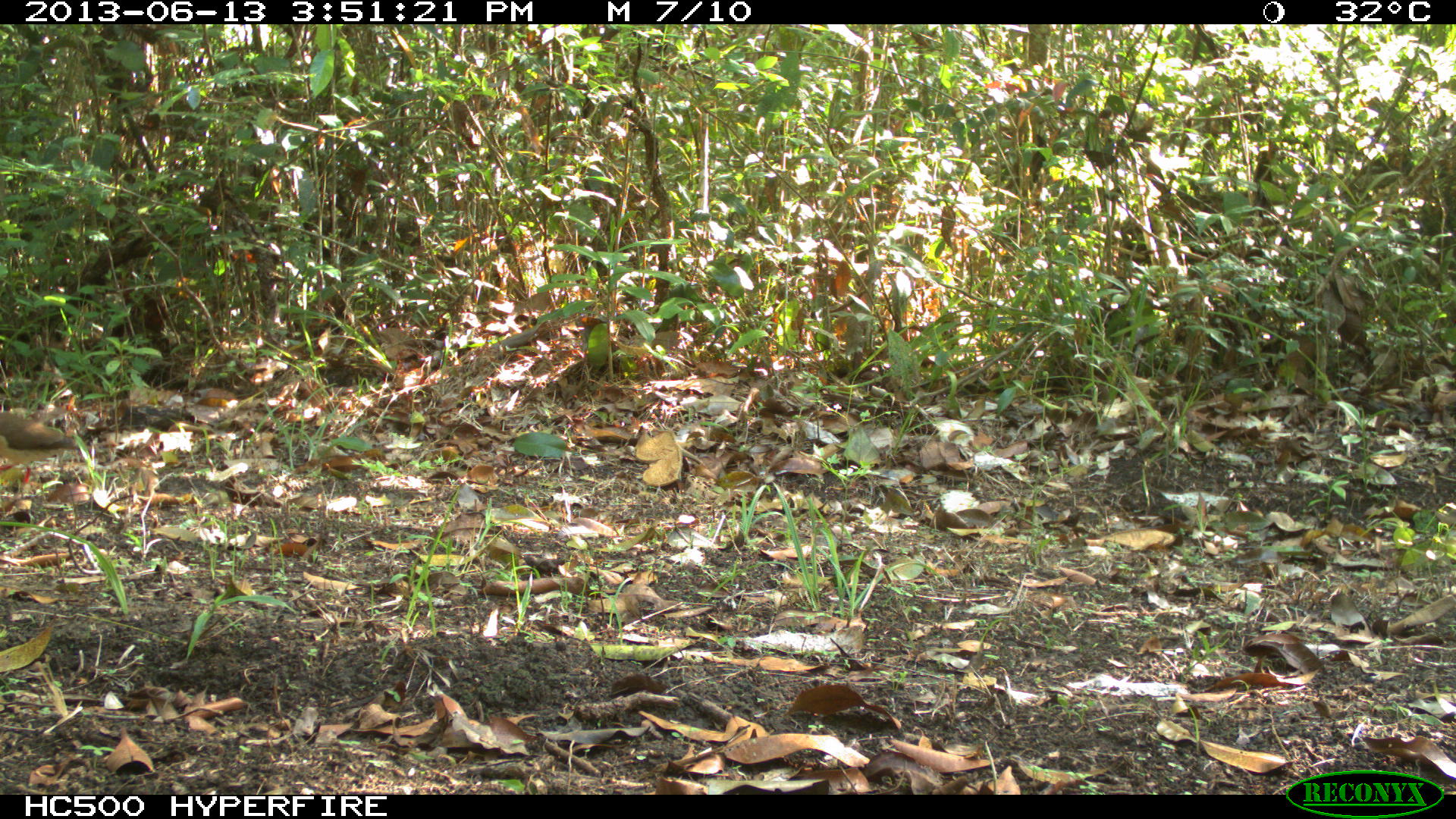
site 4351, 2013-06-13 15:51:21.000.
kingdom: Animalia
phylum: Chordata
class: Aves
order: Columbiformes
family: Columbidae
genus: Leptotila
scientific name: Leptotila plumbeiceps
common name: gray-headed dove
Leptotila plumbeiceps (gray-headed dove), count 1.